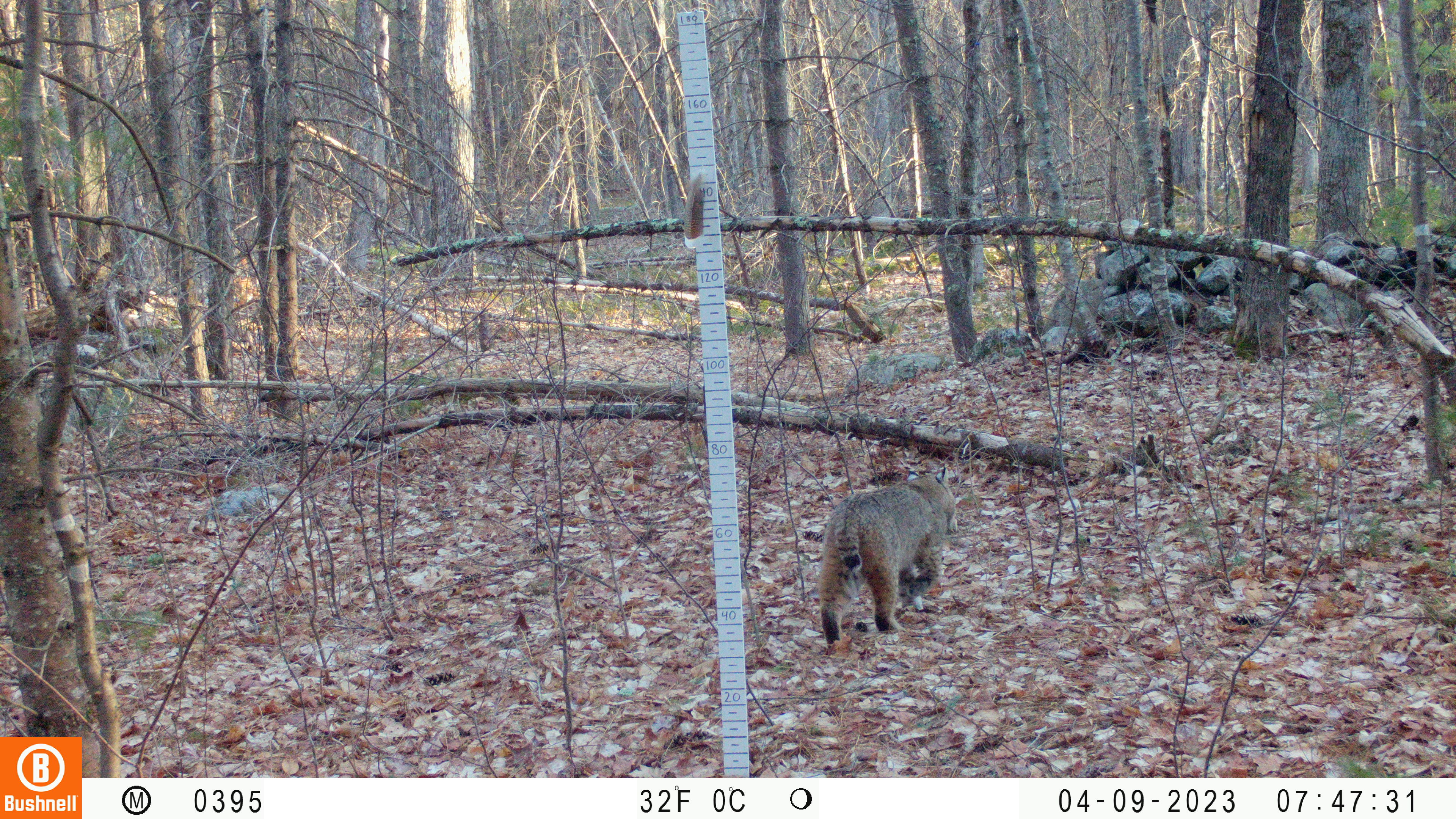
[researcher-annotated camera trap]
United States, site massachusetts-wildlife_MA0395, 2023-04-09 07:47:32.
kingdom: Animalia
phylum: Chordata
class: Mammalia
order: Carnivora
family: Felidae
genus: Lynx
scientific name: Lynx rufus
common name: bobcat